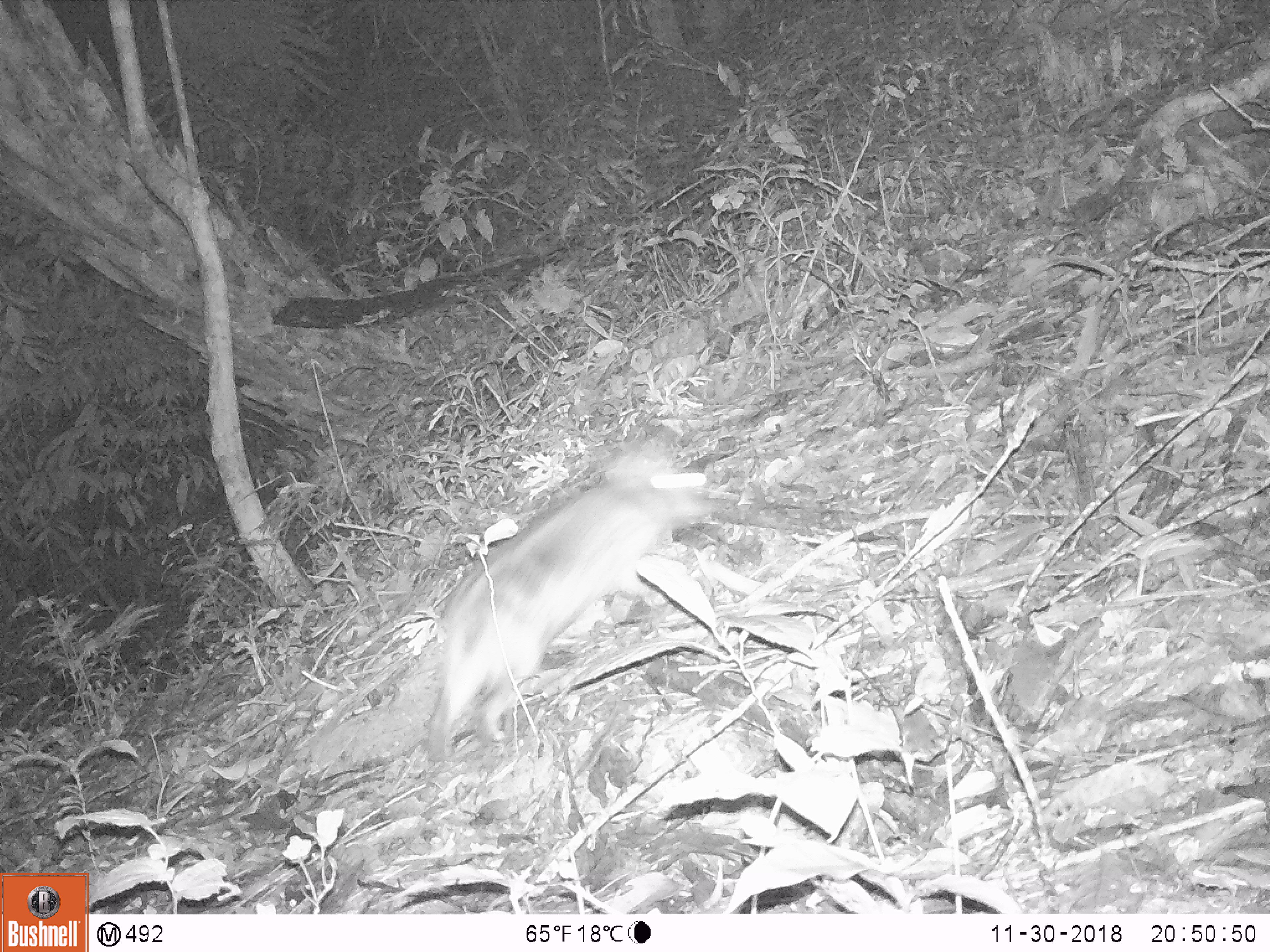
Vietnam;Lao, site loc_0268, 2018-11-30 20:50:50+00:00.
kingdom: Animalia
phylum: Chordata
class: Mammalia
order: Lagomorpha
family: Leporidae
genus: Nesolagus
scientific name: Nesolagus timminsi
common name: annamite striped rabbit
Annamite striped rabbit (Nesolagus timminsi). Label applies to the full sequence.